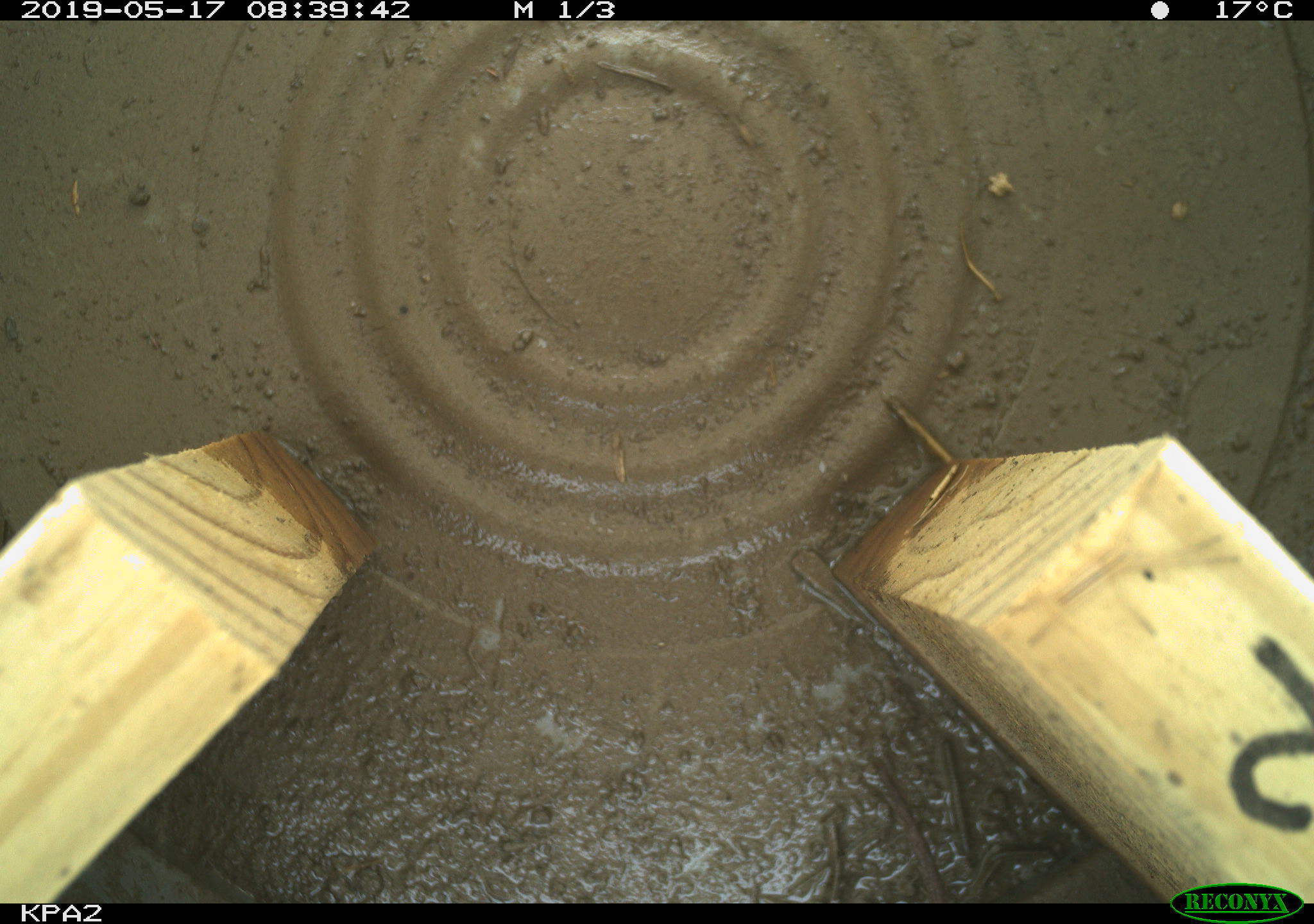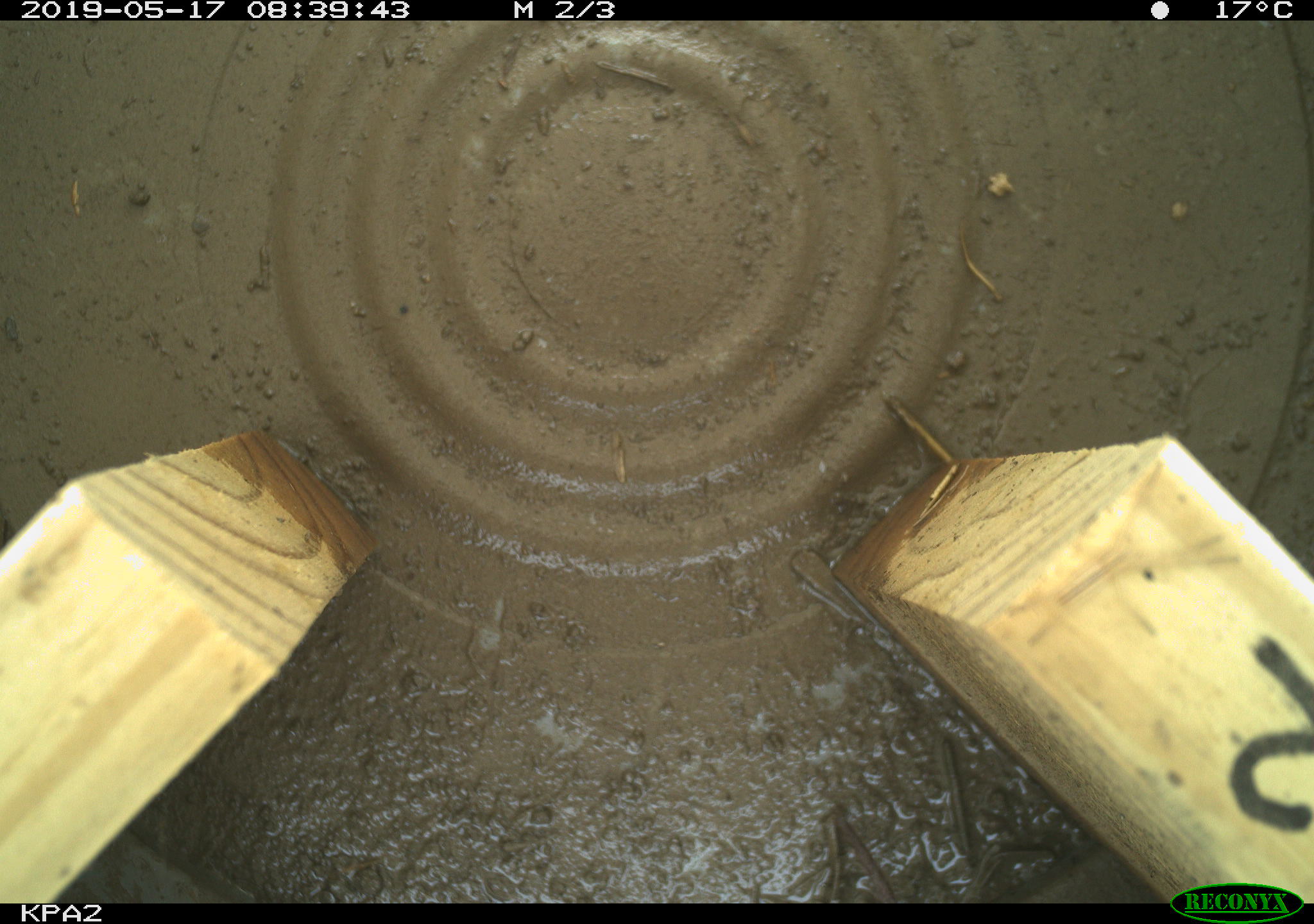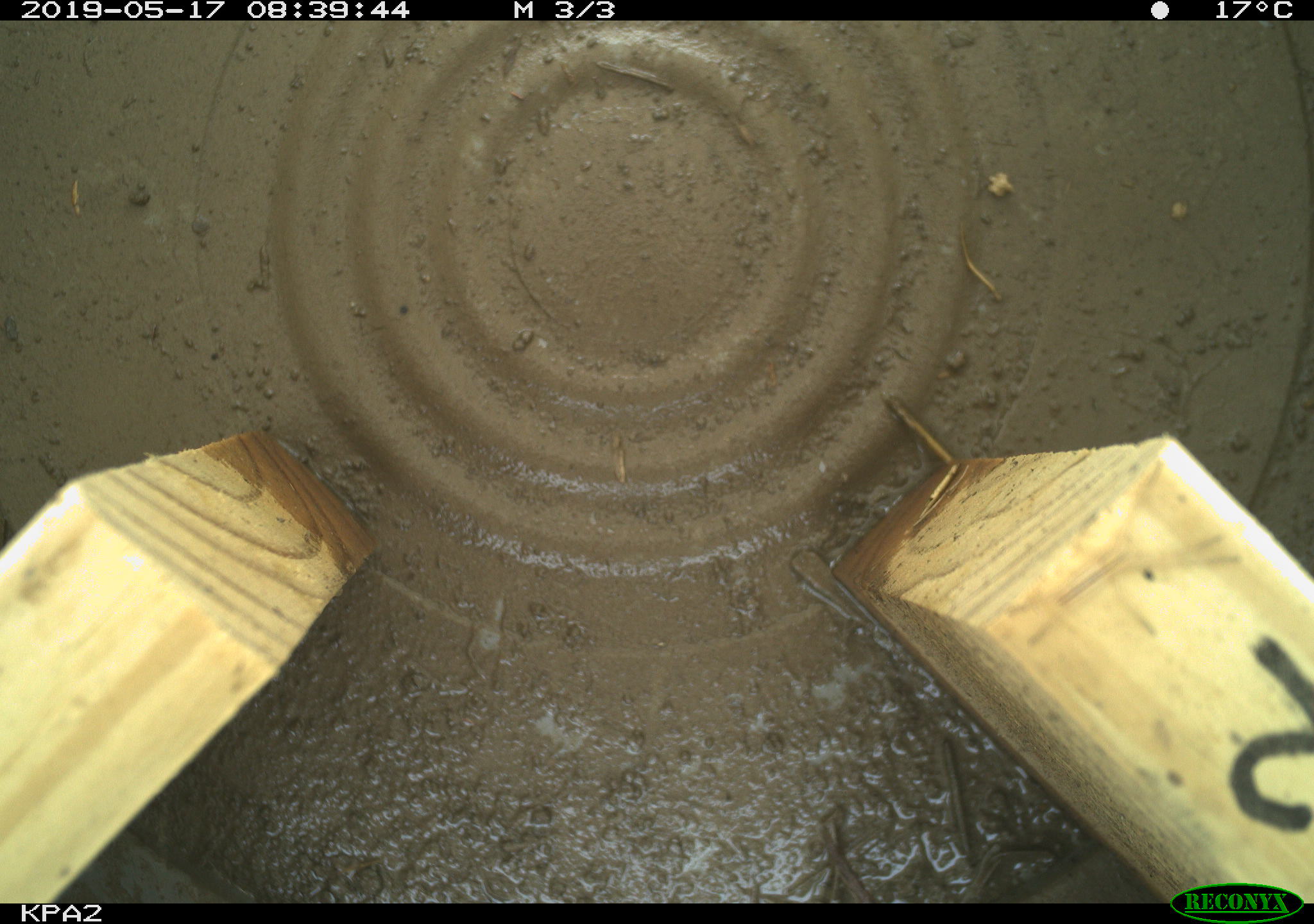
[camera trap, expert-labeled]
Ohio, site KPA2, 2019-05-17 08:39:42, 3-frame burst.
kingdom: Animalia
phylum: Chordata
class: Mammalia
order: Rodentia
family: Cricetidae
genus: Microtus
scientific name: Microtus pennsylvanicus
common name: meadow vole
Meadow vole (Microtus pennsylvanicus).